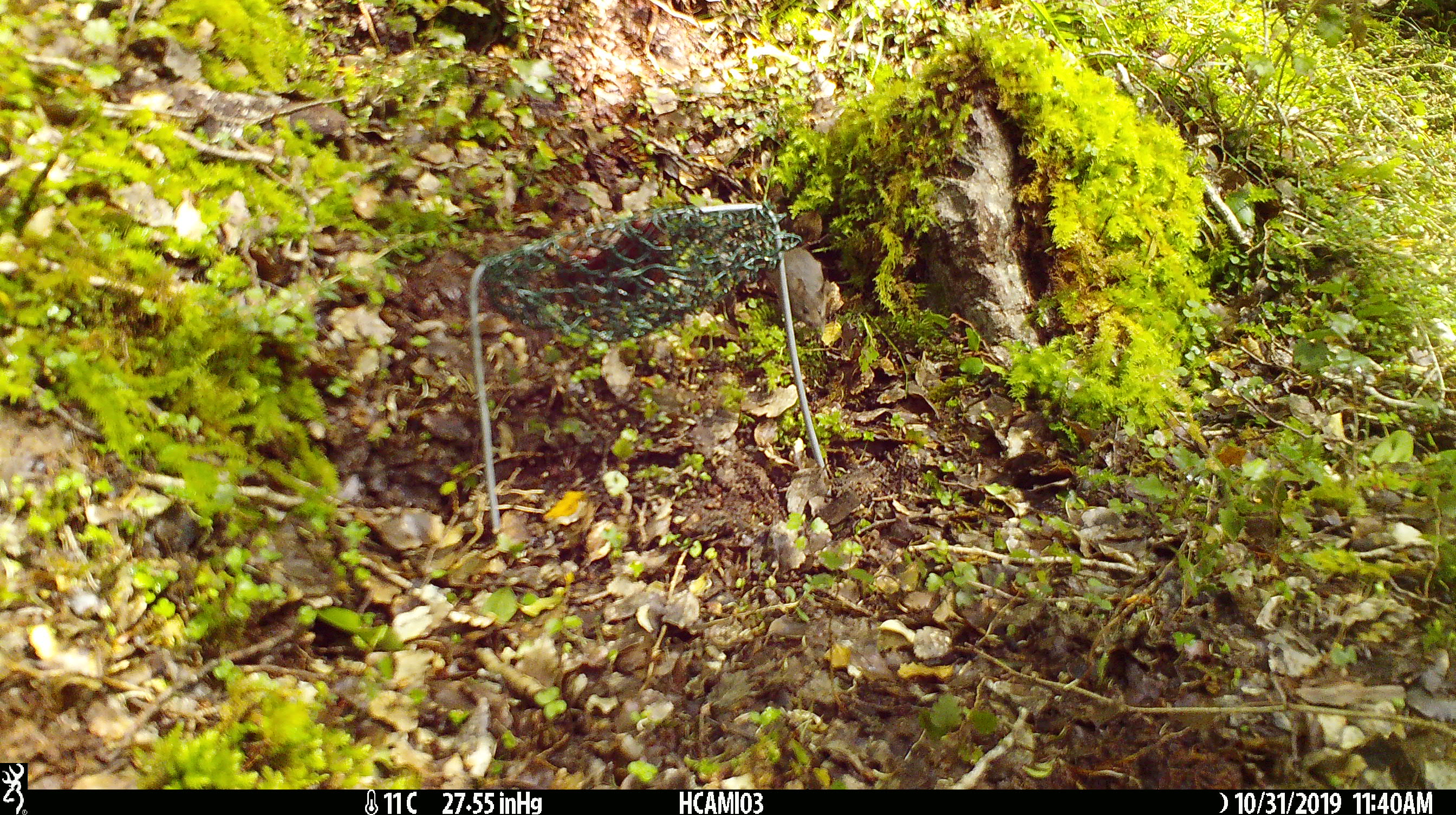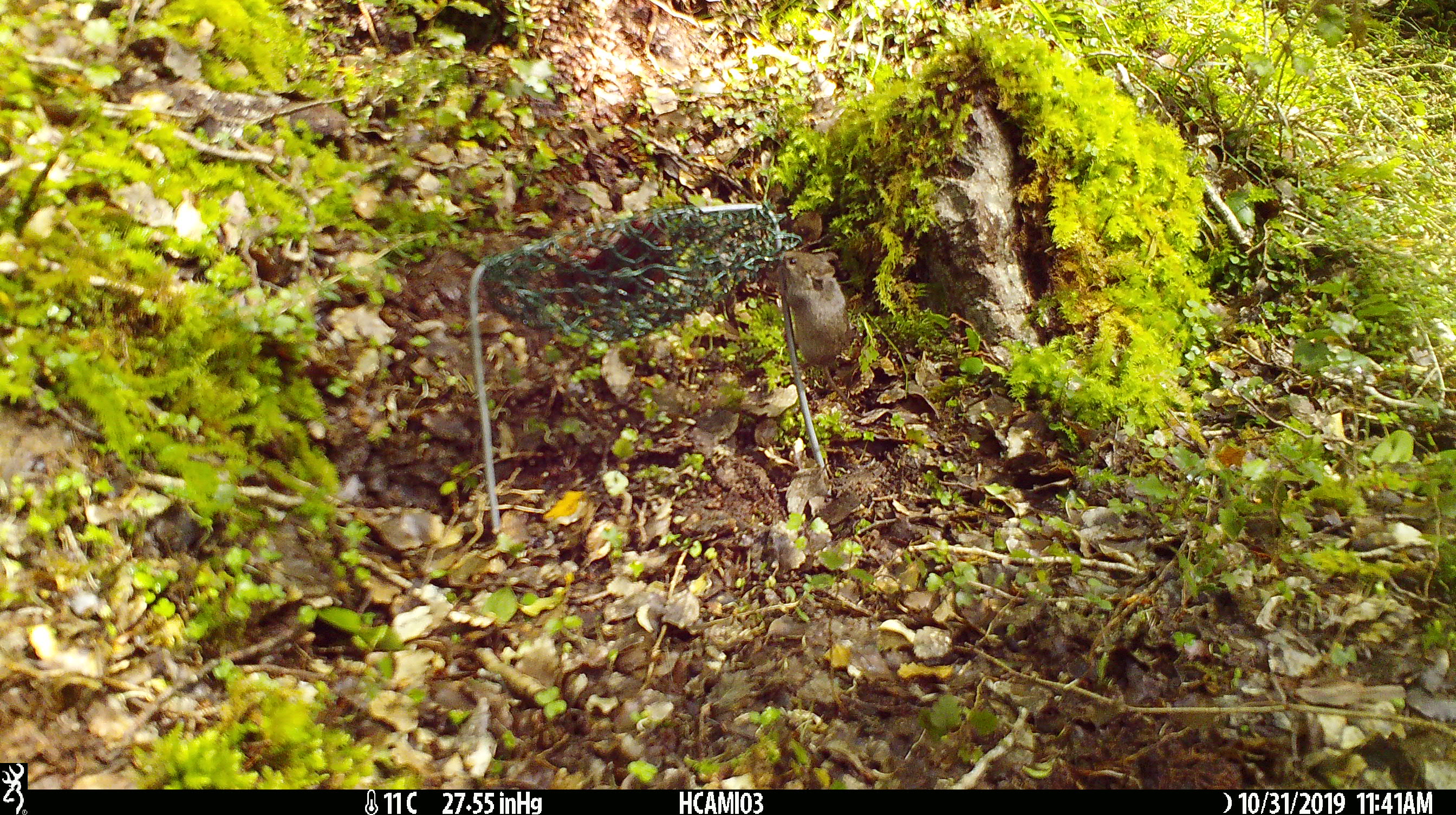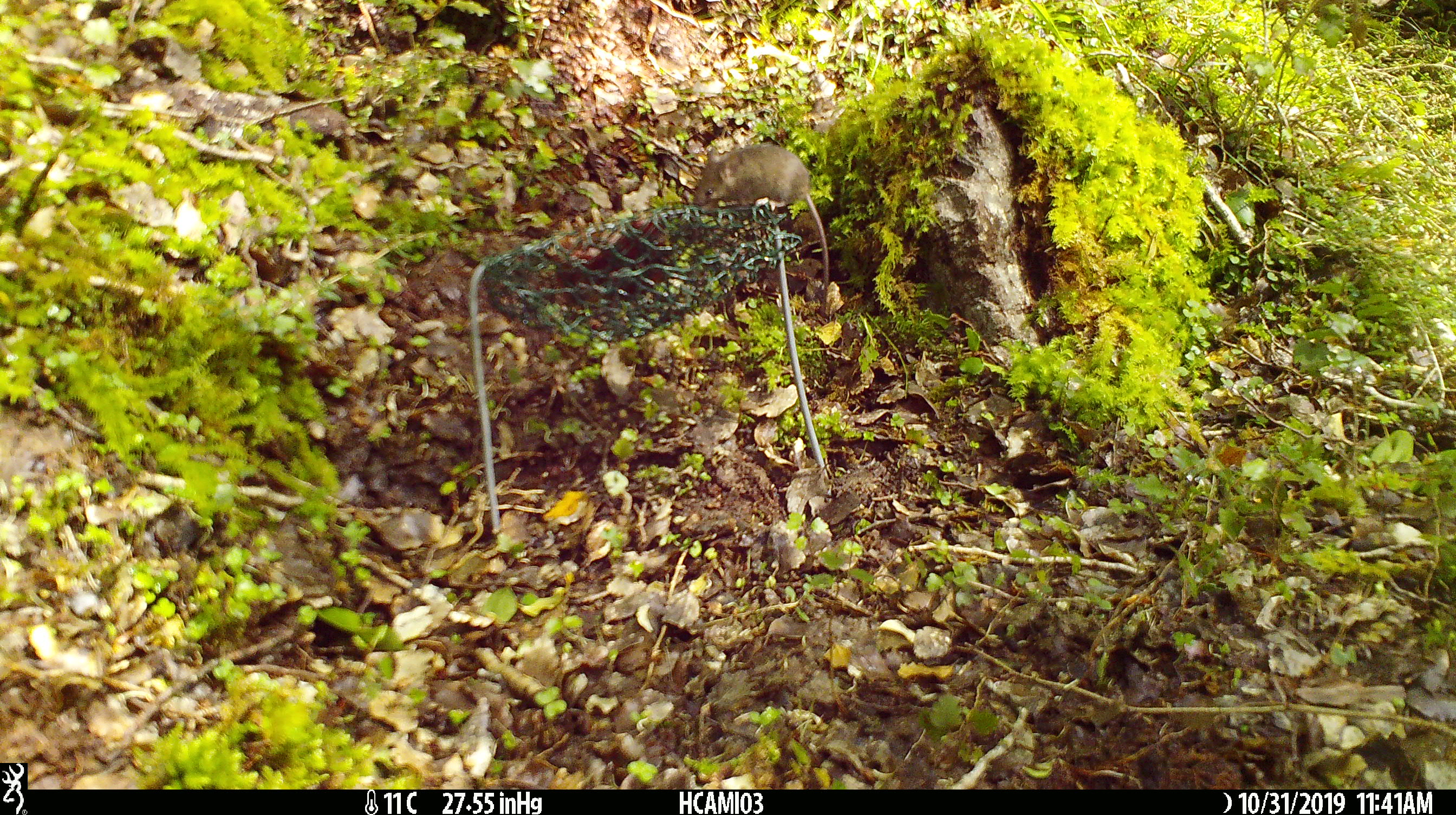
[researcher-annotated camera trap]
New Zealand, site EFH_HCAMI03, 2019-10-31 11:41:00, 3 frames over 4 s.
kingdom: Animalia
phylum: Chordata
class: Mammalia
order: Rodentia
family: Muridae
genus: Mus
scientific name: Mus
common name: mouse